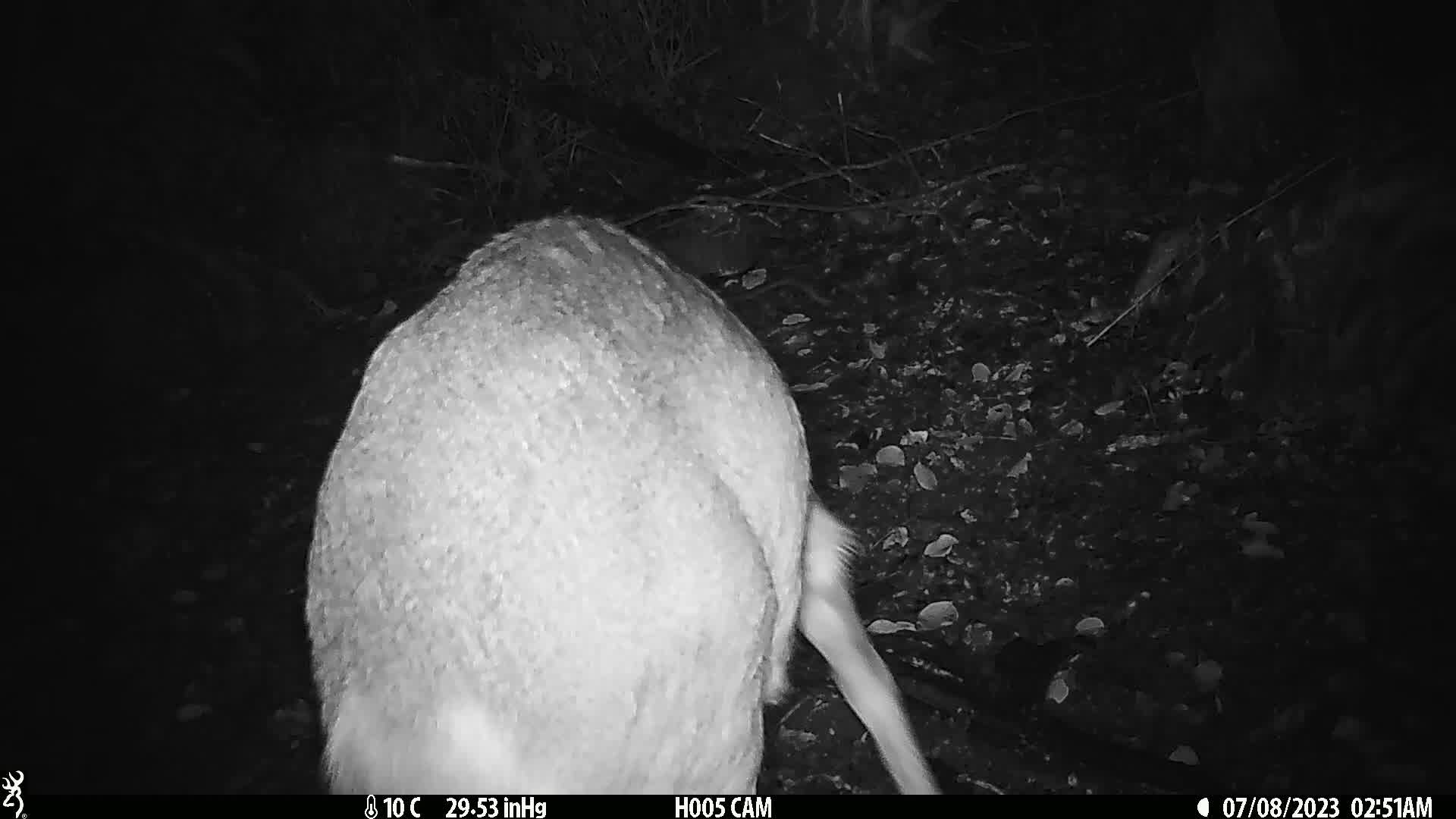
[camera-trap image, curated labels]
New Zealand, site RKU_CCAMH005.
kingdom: Animalia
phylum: Chordata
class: Mammalia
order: Artiodactyla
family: Cervidae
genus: Odocoileus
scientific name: Odocoileus virginianus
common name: white-tailed deer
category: white tailed deer